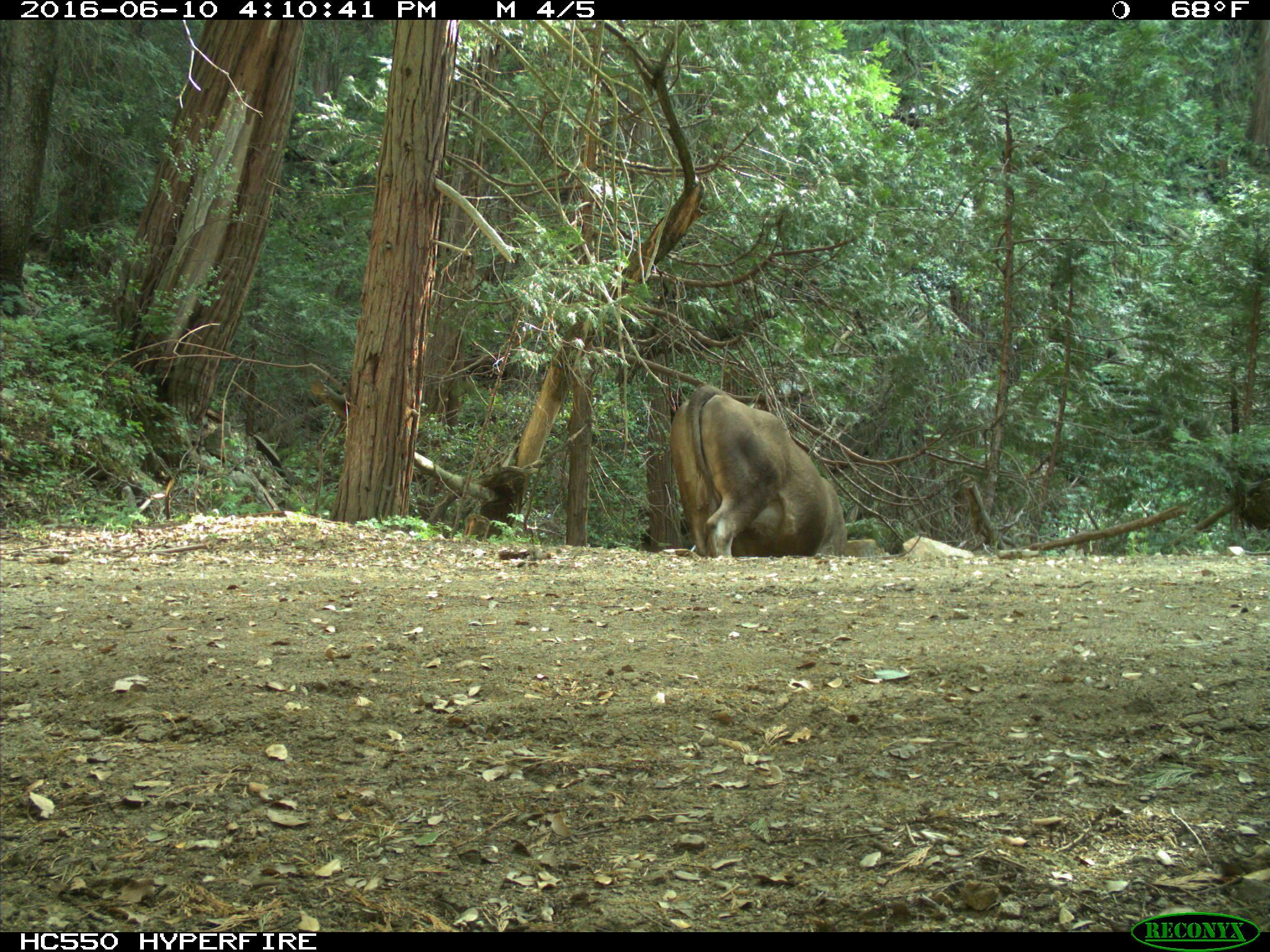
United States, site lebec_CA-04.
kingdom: Animalia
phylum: Chordata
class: Mammalia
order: Artiodactyla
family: Bovidae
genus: Bos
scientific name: Bos taurus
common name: domestic cow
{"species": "Bos taurus (domestic cow)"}